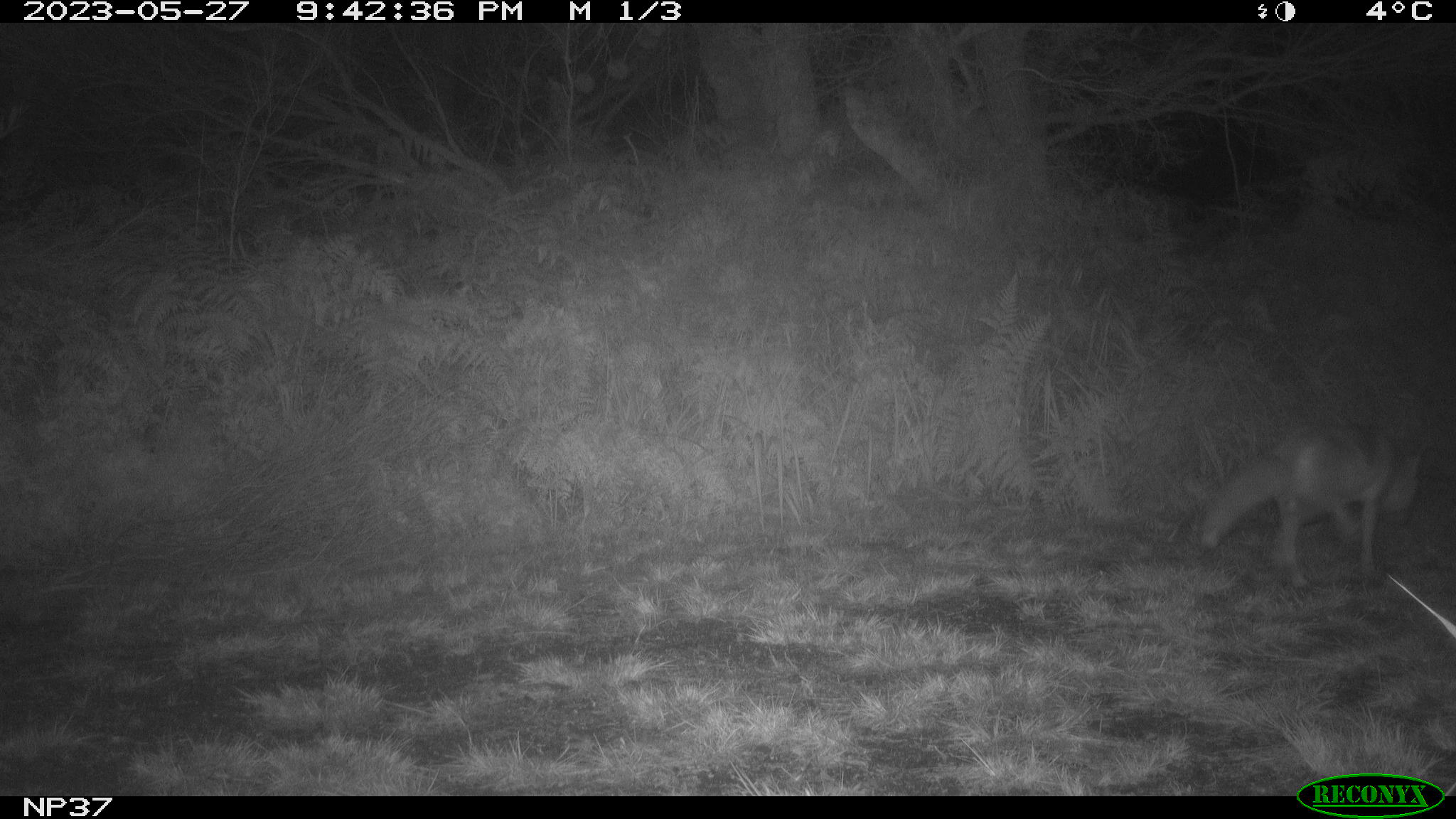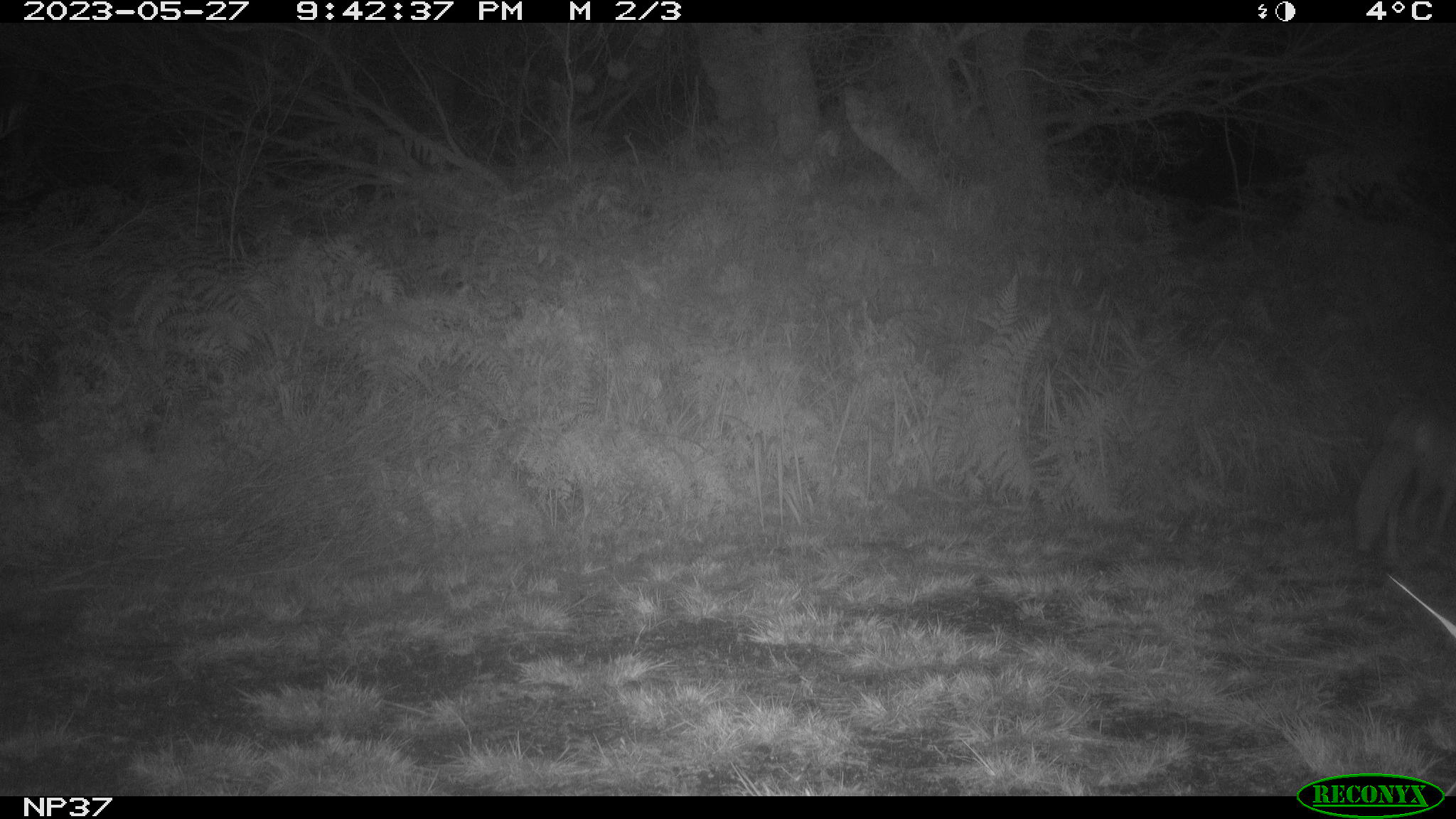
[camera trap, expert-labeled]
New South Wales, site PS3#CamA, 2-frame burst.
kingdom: Animalia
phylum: Chordata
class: Mammalia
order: Carnivora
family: Canidae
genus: Vulpes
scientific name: Vulpes vulpes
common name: red fox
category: fox